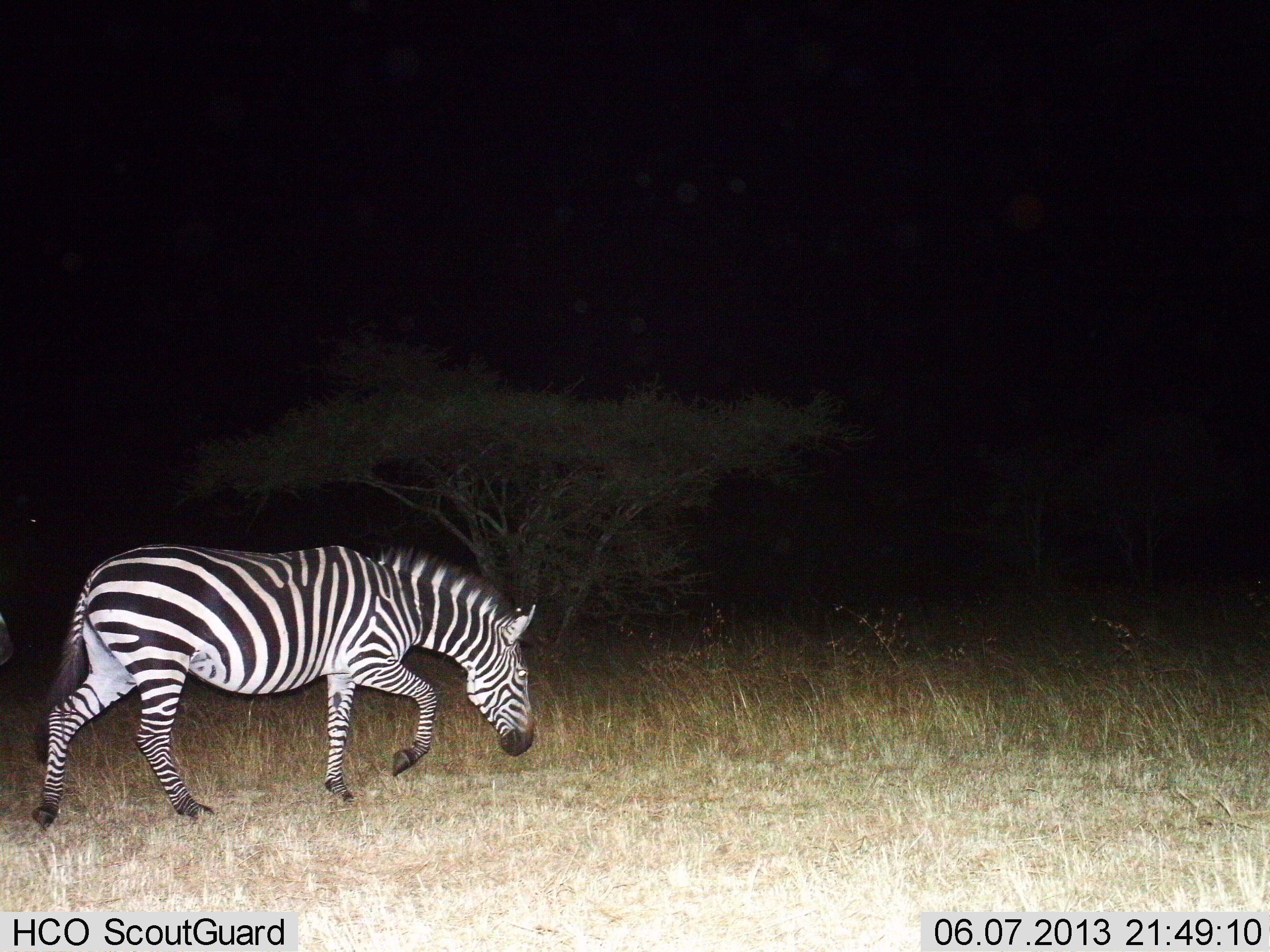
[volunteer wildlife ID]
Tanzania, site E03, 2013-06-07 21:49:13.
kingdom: Animalia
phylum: Chordata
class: Mammalia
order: Perissodactyla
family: Equidae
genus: Equus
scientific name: Equus quagga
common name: plains zebra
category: zebra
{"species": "zebra (plains zebra) (Equus quagga)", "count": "1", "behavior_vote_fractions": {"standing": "0%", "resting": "0%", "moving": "100%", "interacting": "0%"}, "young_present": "0%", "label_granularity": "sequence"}